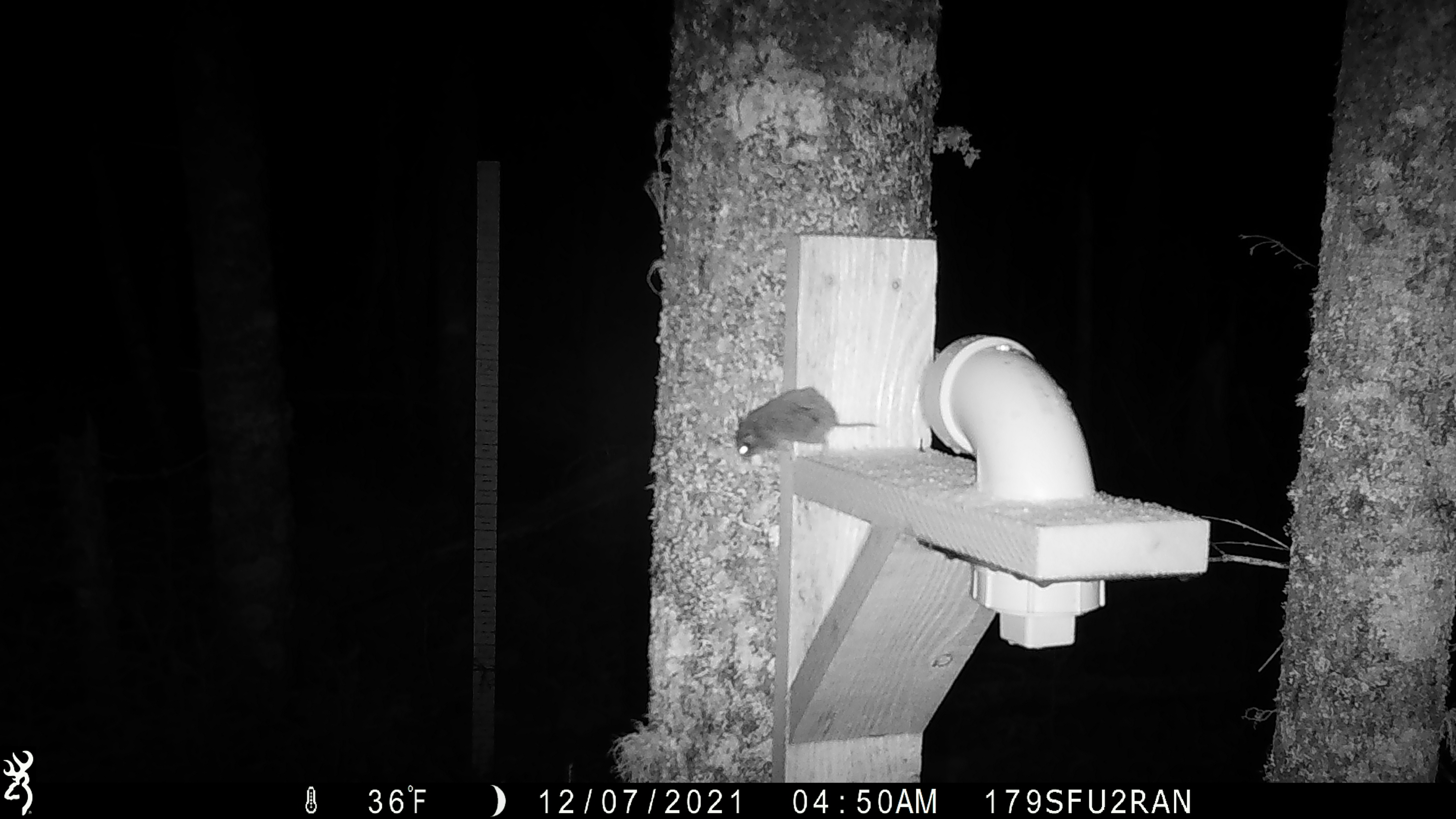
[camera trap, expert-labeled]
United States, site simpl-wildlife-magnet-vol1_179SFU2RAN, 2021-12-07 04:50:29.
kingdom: Animalia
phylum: Chordata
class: Mammalia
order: Rodentia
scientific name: Rodentia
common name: mouse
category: mouse sp.